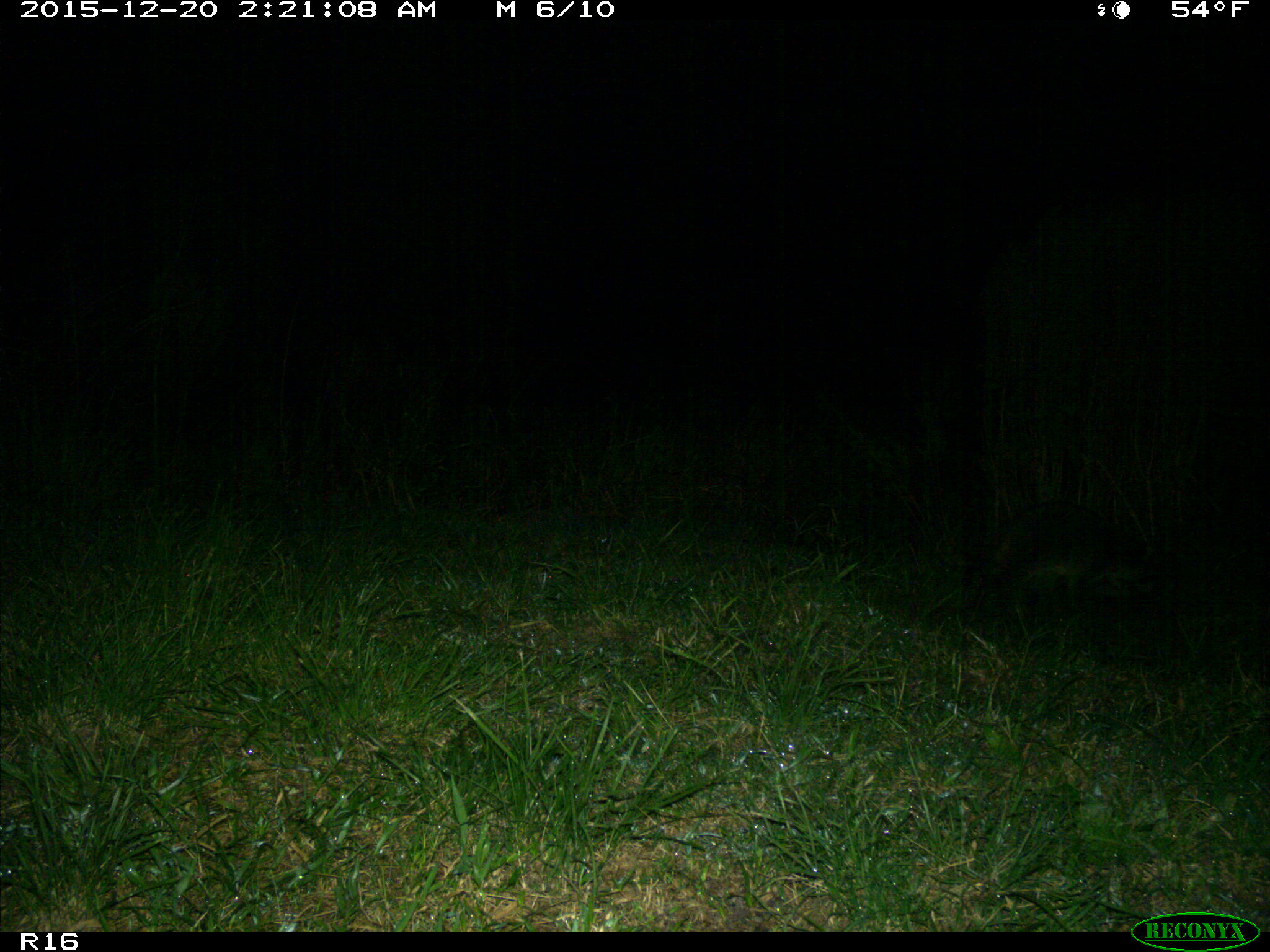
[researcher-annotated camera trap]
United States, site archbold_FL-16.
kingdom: Animalia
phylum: Chordata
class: Mammalia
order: Carnivora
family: Procyonidae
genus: Procyon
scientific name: Procyon lotor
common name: common raccoon